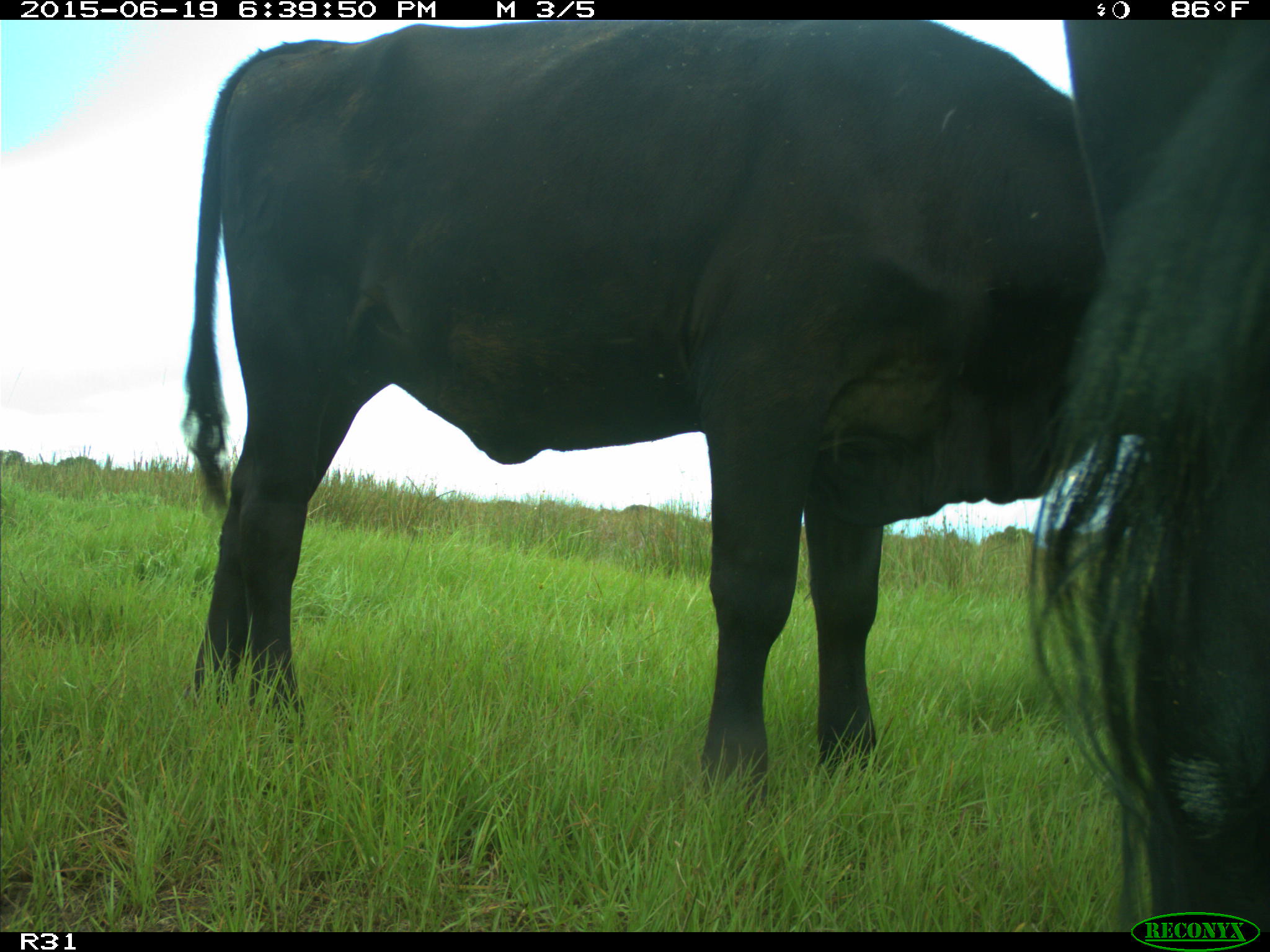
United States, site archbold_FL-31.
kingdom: Animalia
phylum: Chordata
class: Mammalia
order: Artiodactyla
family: Bovidae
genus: Bos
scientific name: Bos taurus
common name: domestic cow